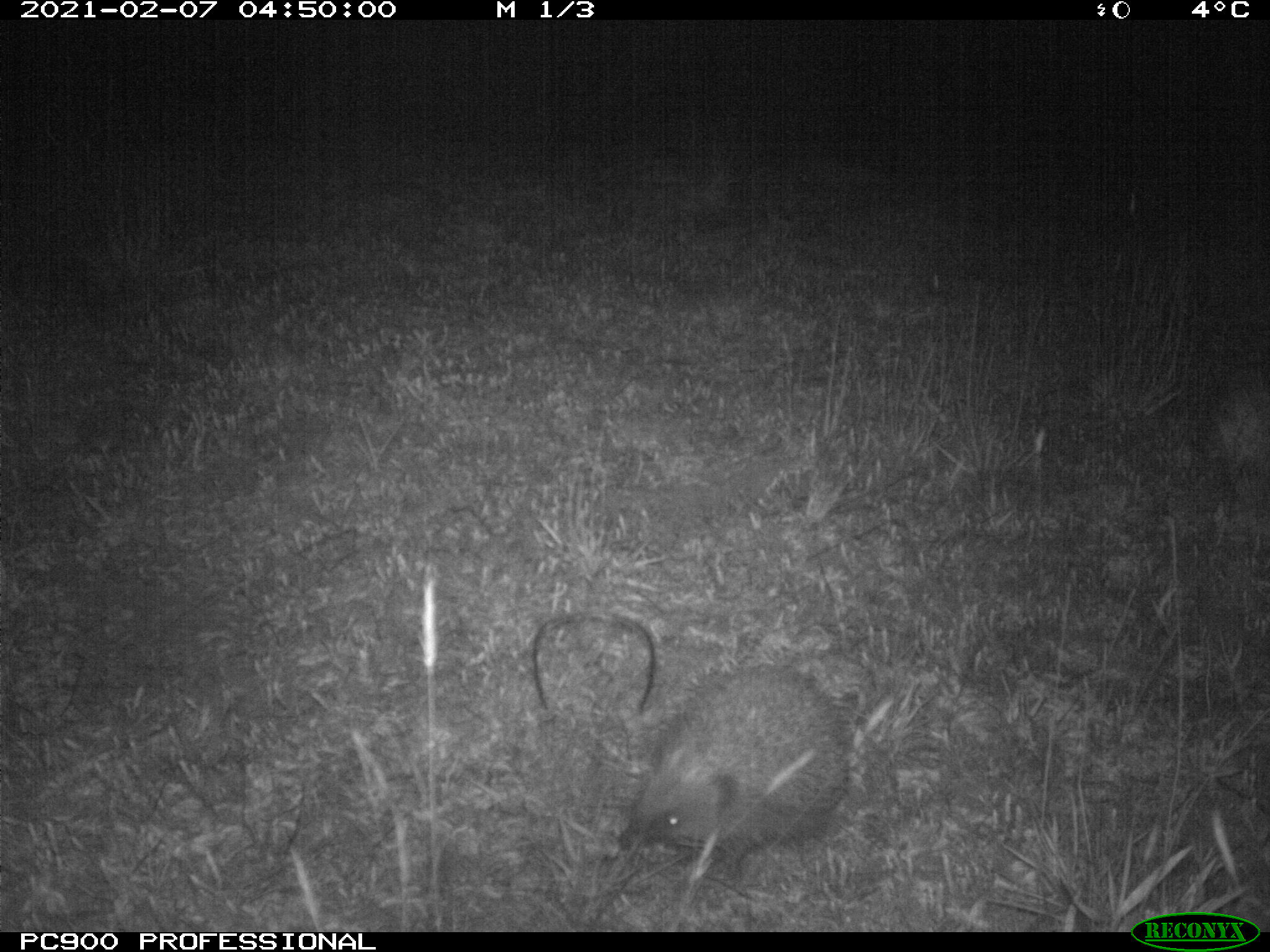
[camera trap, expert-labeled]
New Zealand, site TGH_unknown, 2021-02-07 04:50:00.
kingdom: Animalia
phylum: Chordata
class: Mammalia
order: Eulipotyphla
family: Erinaceidae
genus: Erinaceus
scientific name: Erinaceus europaeus europaeus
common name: european hedgehog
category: hedgehog